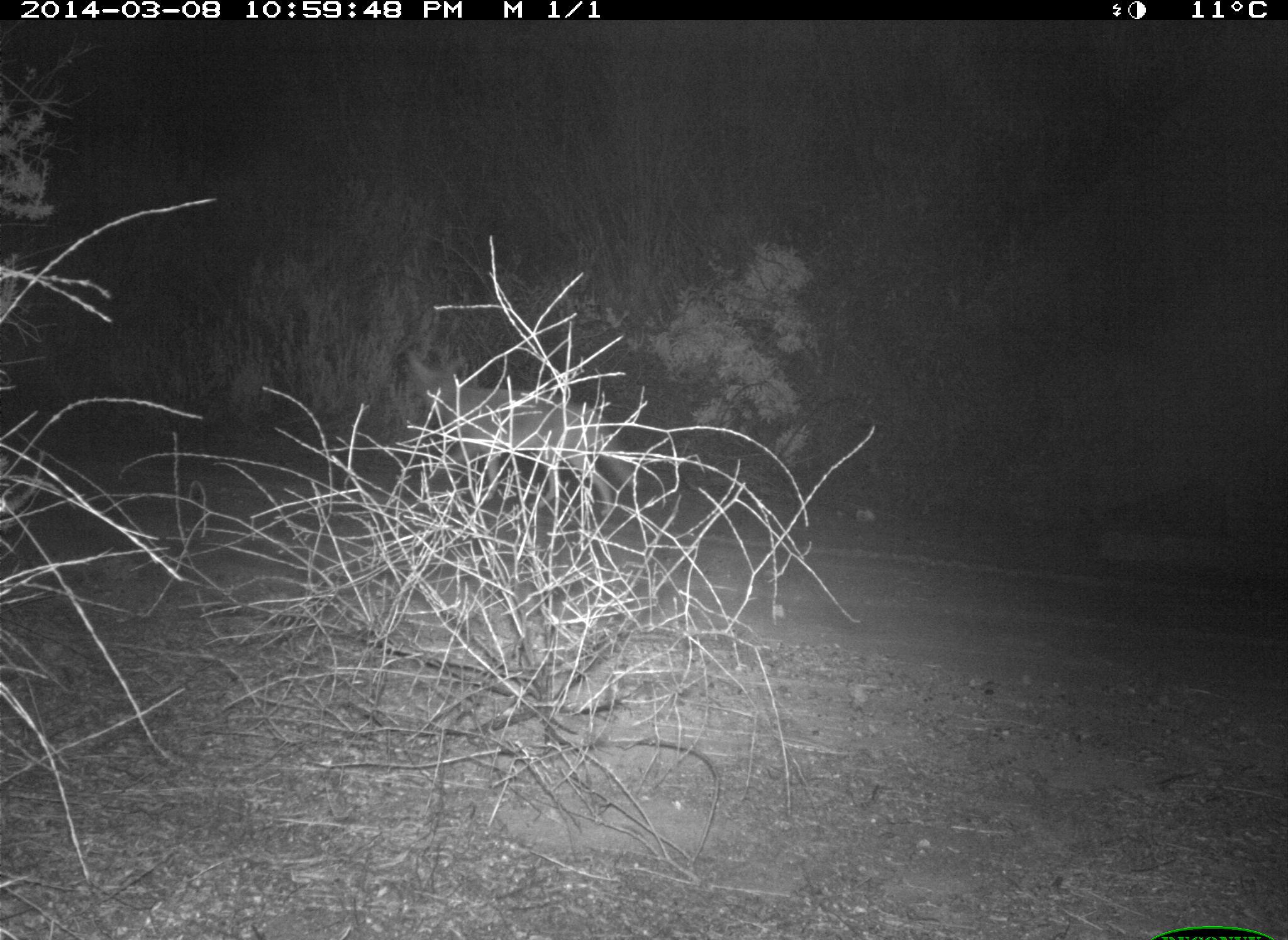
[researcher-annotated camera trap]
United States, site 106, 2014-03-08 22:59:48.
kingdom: Animalia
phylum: Chordata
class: Mammalia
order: Carnivora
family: Canidae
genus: Canis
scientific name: Canis latrans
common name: coyote